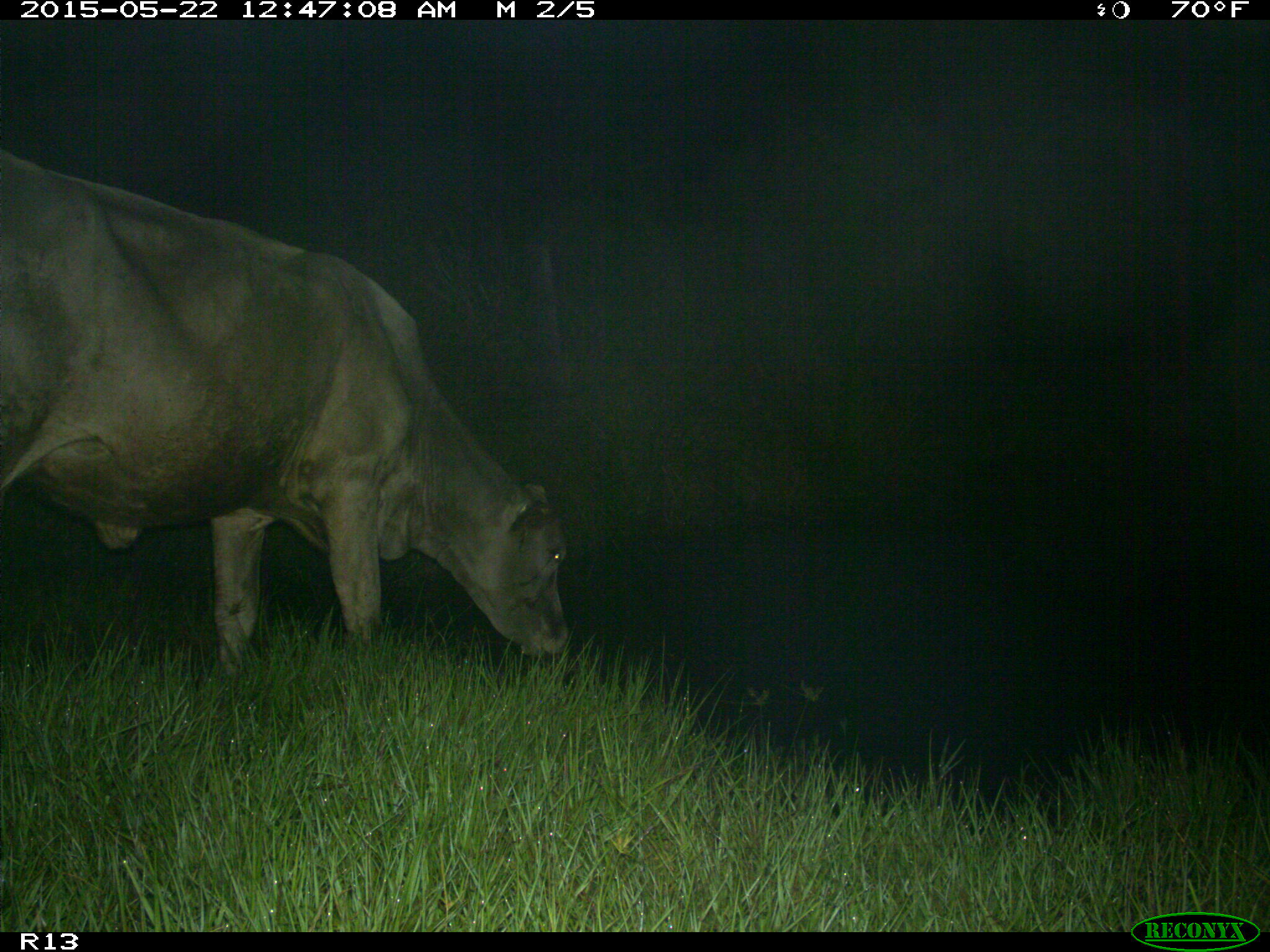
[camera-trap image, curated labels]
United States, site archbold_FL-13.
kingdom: Animalia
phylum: Chordata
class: Mammalia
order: Artiodactyla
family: Bovidae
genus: Bos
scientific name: Bos taurus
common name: domestic cow